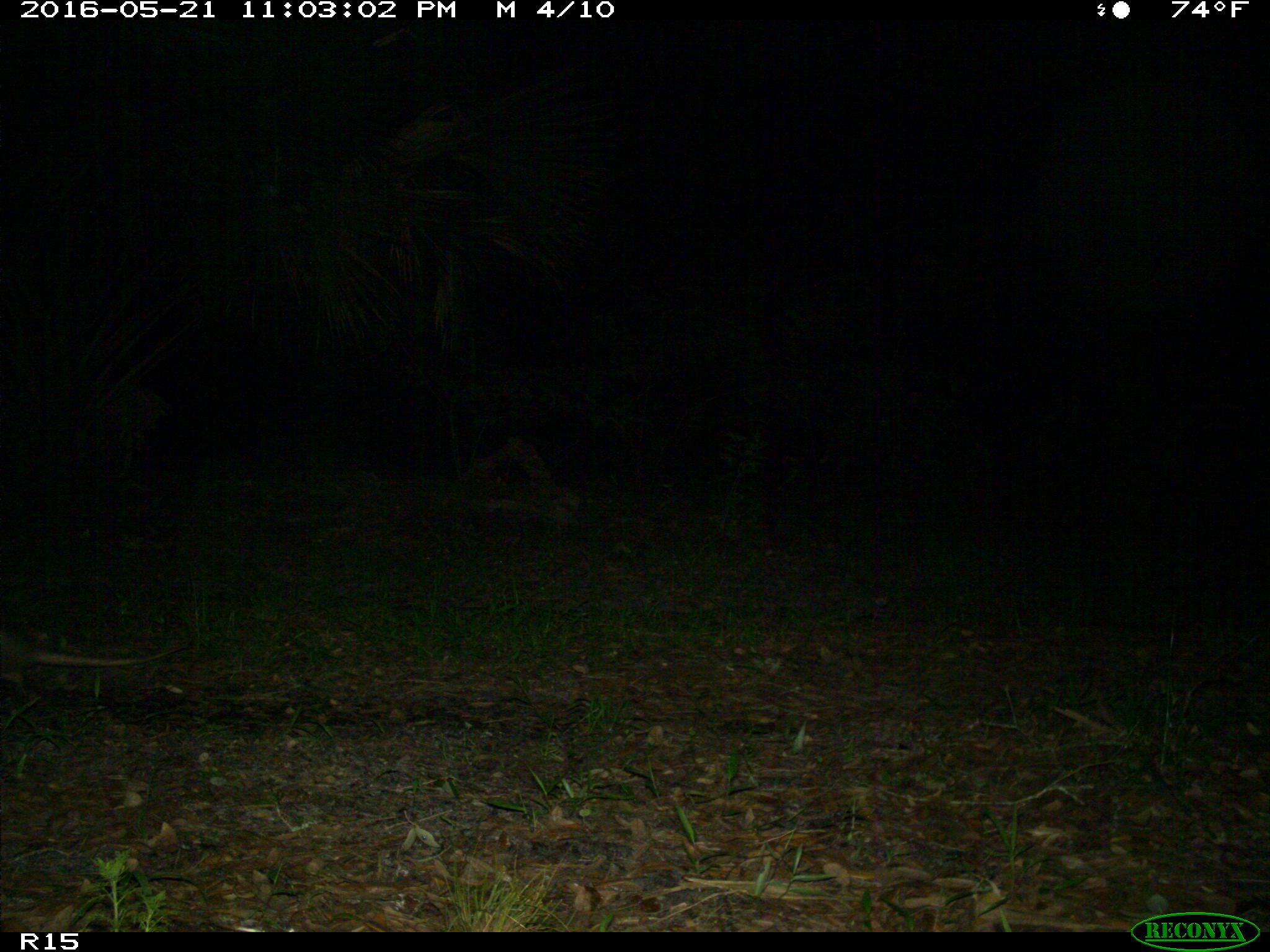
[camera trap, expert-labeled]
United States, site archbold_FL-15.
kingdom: Animalia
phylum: Chordata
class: Mammalia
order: Cingulata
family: Dasypodidae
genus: Dasypus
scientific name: Dasypus novemcinctus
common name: nine-banded armadillo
Dasypus novemcinctus (nine-banded armadillo).